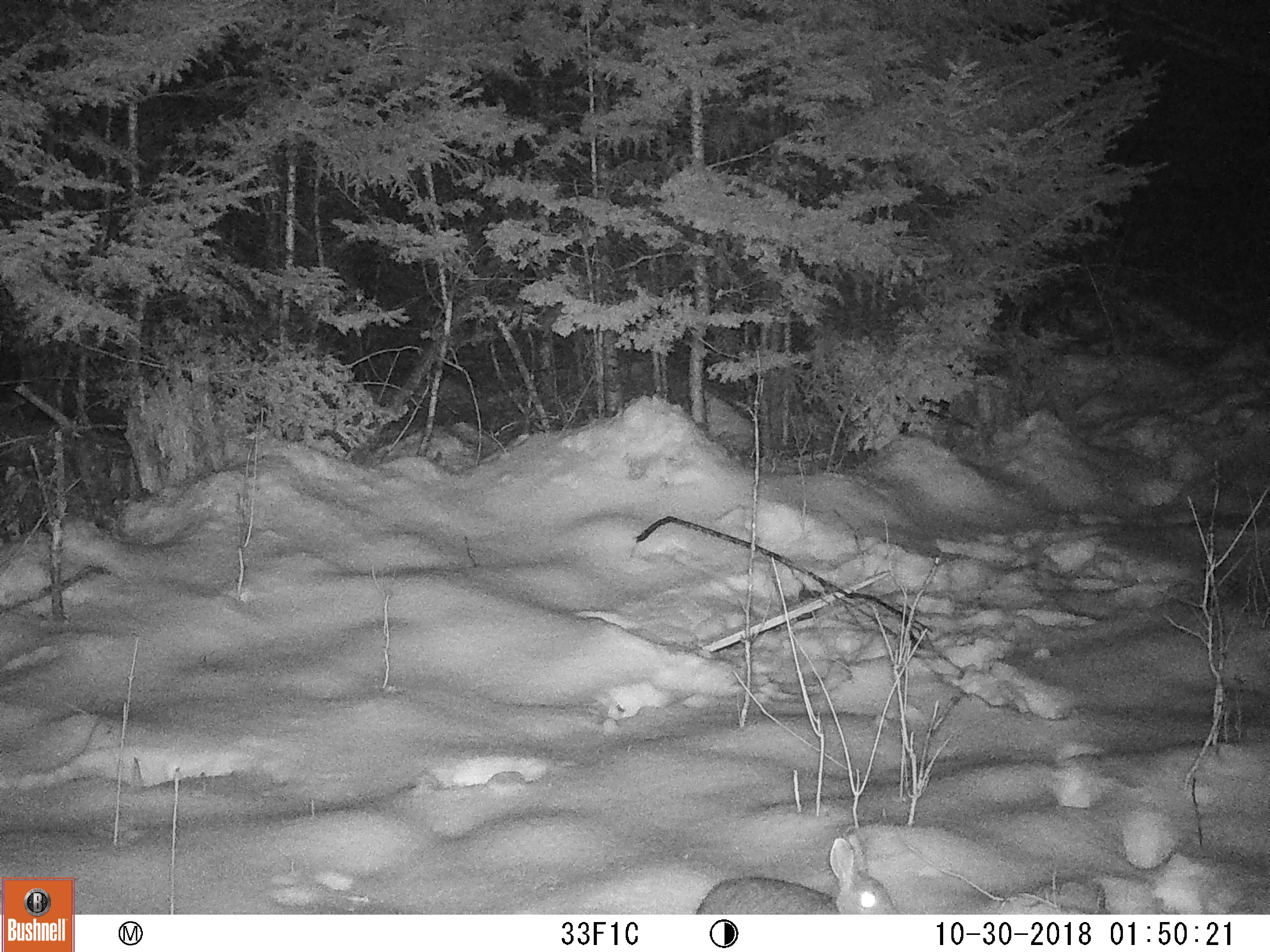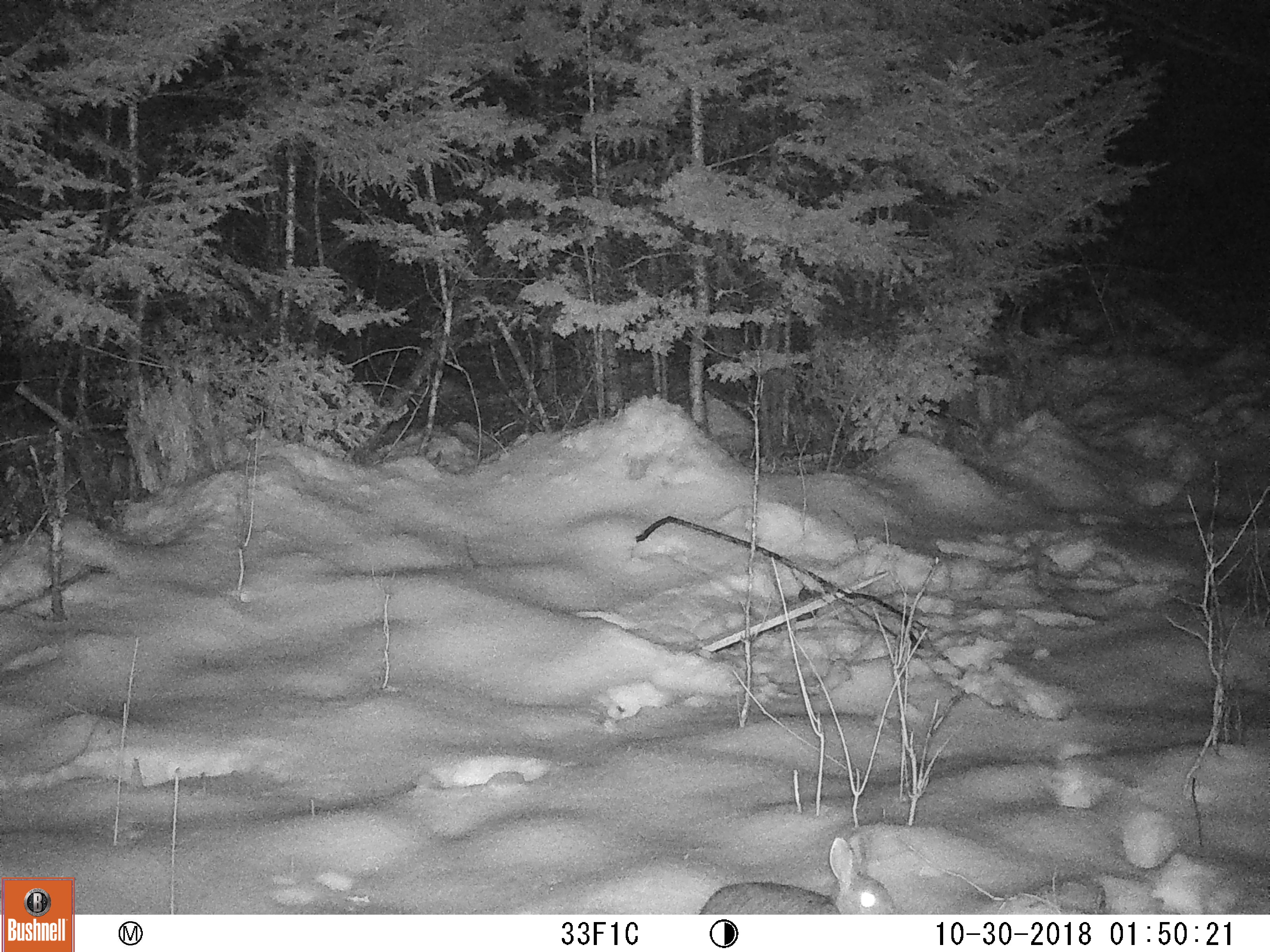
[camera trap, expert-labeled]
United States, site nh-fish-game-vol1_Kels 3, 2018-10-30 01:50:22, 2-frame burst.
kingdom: Animalia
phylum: Chordata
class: Mammalia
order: Lagomorpha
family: Leporidae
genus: Lepus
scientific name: Lepus americanus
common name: snowshoe hare